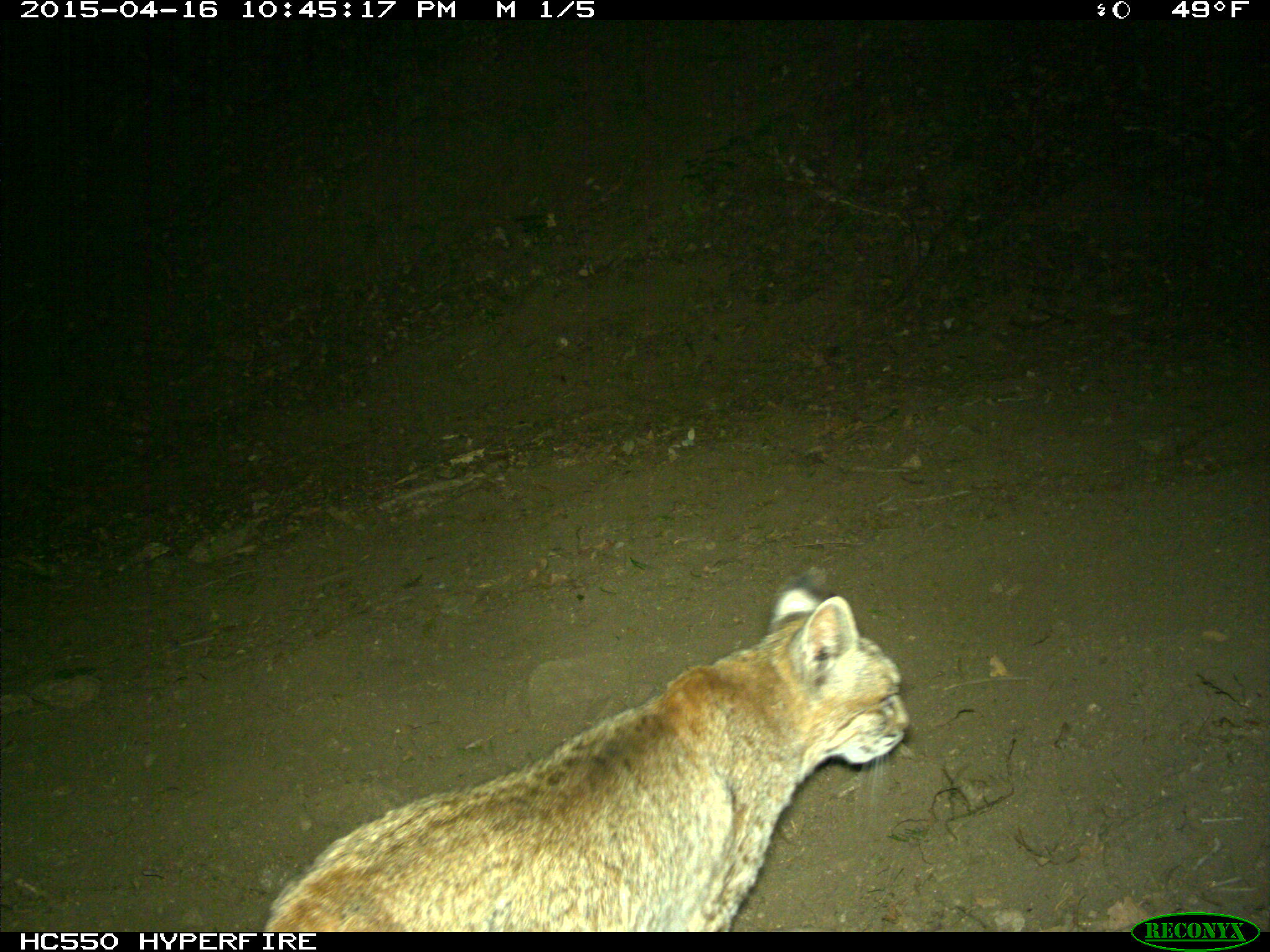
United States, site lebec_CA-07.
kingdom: Animalia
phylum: Chordata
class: Mammalia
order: Carnivora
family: Felidae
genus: Lynx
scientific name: Lynx rufus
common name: bobcat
Lynx rufus (bobcat).